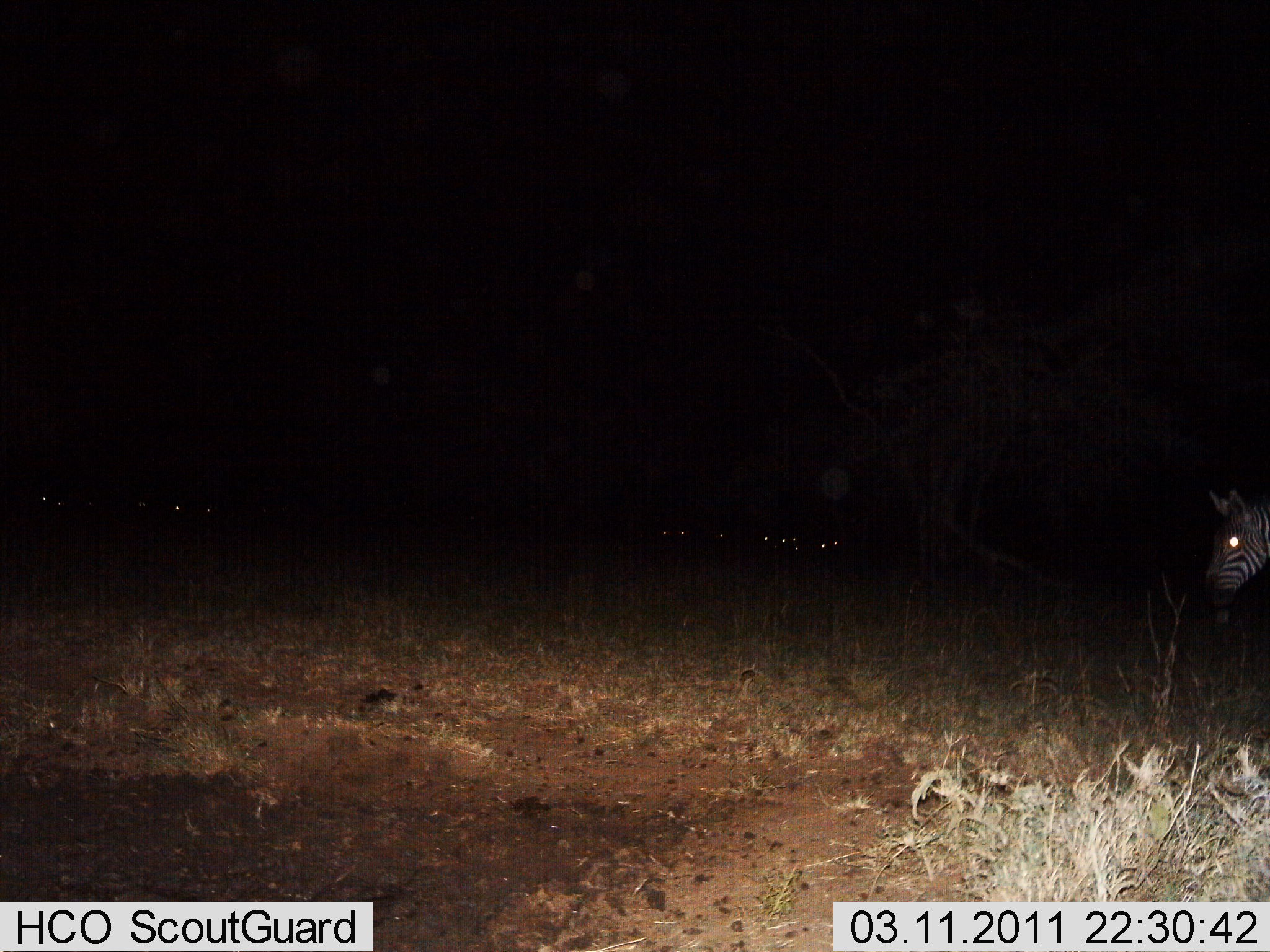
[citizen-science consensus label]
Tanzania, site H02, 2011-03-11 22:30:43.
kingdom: Animalia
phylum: Chordata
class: Mammalia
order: Perissodactyla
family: Equidae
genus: Equus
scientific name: Equus quagga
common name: plains zebra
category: zebra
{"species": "zebra (plains zebra) (Equus quagga)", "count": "1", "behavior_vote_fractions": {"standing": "69%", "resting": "0%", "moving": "31%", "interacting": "0%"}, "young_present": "0%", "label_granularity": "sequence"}